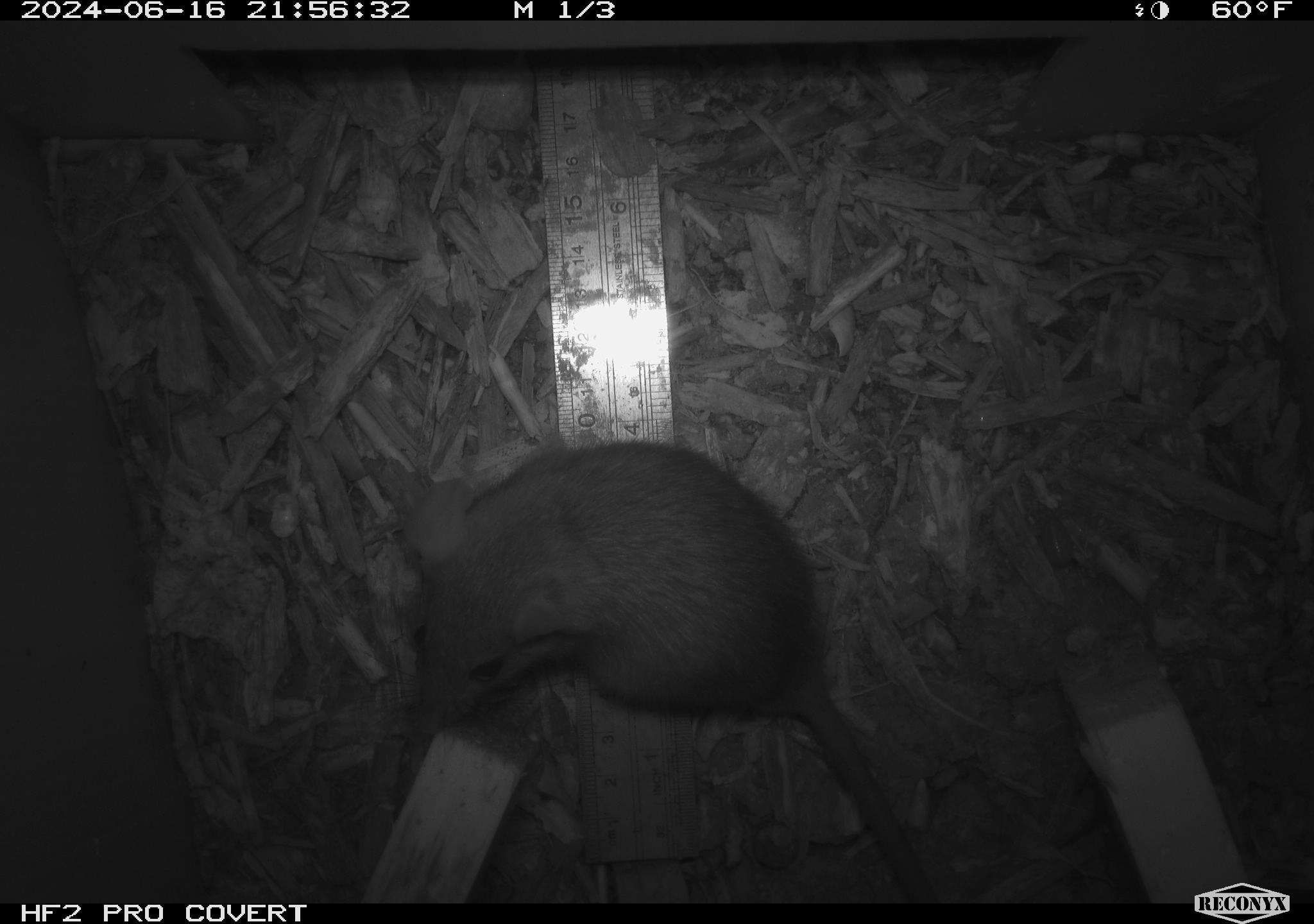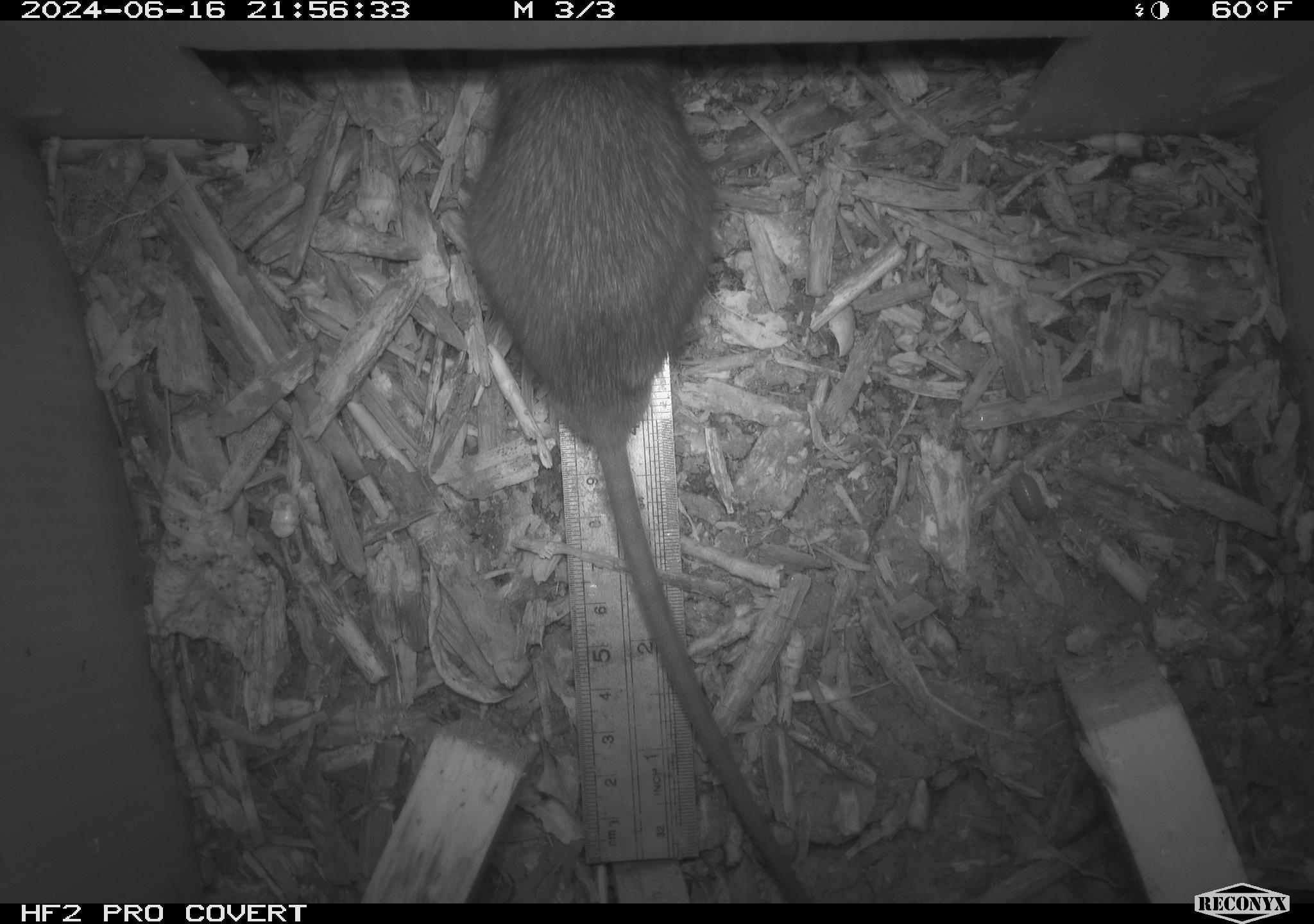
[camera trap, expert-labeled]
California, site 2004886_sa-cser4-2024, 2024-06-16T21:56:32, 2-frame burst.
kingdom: Animalia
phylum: Chordata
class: Mammalia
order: Rodentia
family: Muridae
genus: Rattus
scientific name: Rattus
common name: rat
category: rattus species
Rattus species (rat) (Rattus).